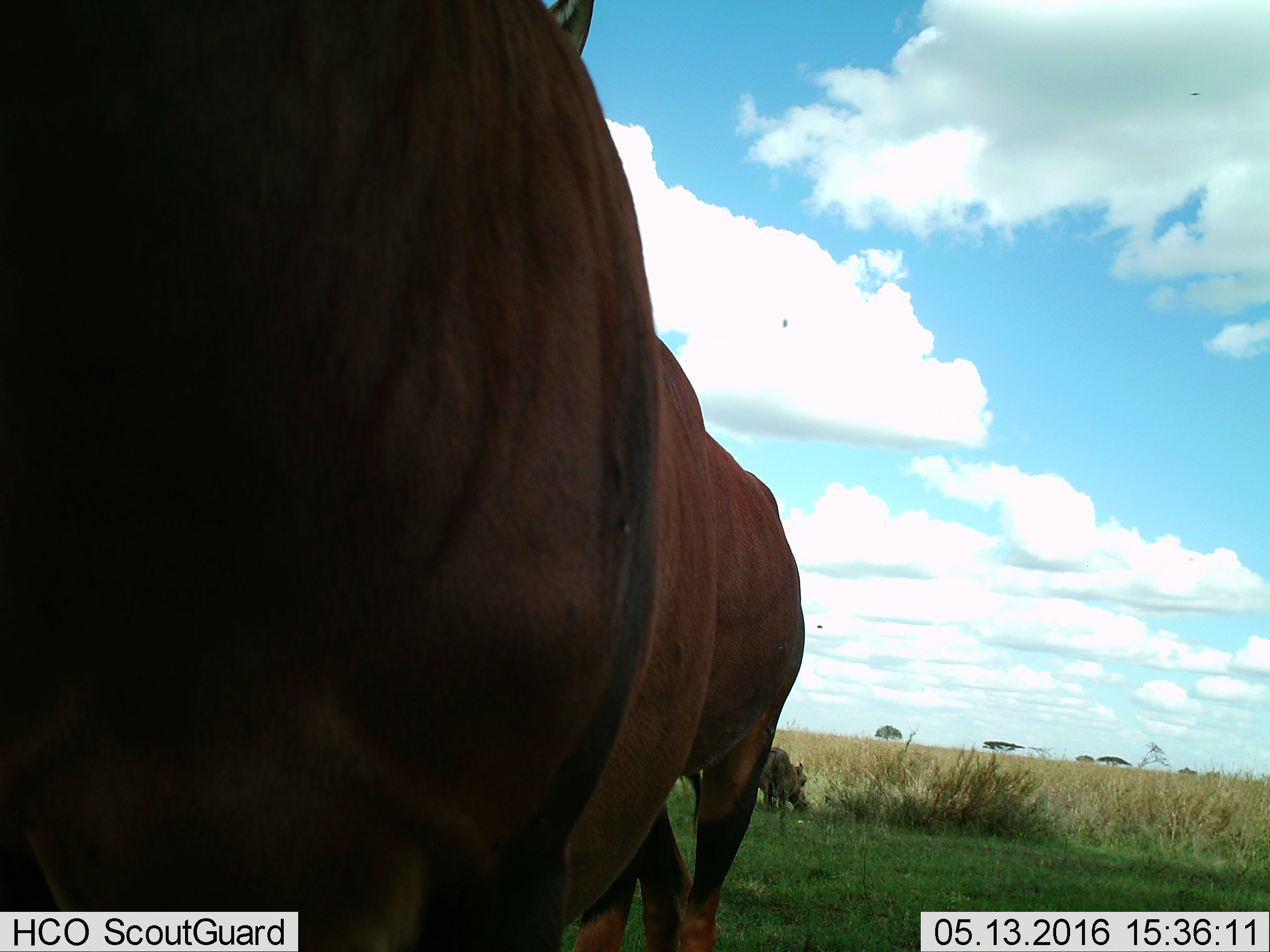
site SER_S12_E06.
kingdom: Animalia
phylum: Chordata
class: Mammalia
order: Artiodactyla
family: Bovidae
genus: Damaliscus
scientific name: Damaliscus lunatus jimela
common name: topi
Topi (Damaliscus lunatus jimela), count 2. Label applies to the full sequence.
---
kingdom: Animalia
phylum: Chordata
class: Mammalia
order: Artiodactyla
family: Suidae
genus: Phacochoerus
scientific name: Phacochoerus africanus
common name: warthog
Warthog (Phacochoerus africanus), count 1. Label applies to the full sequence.